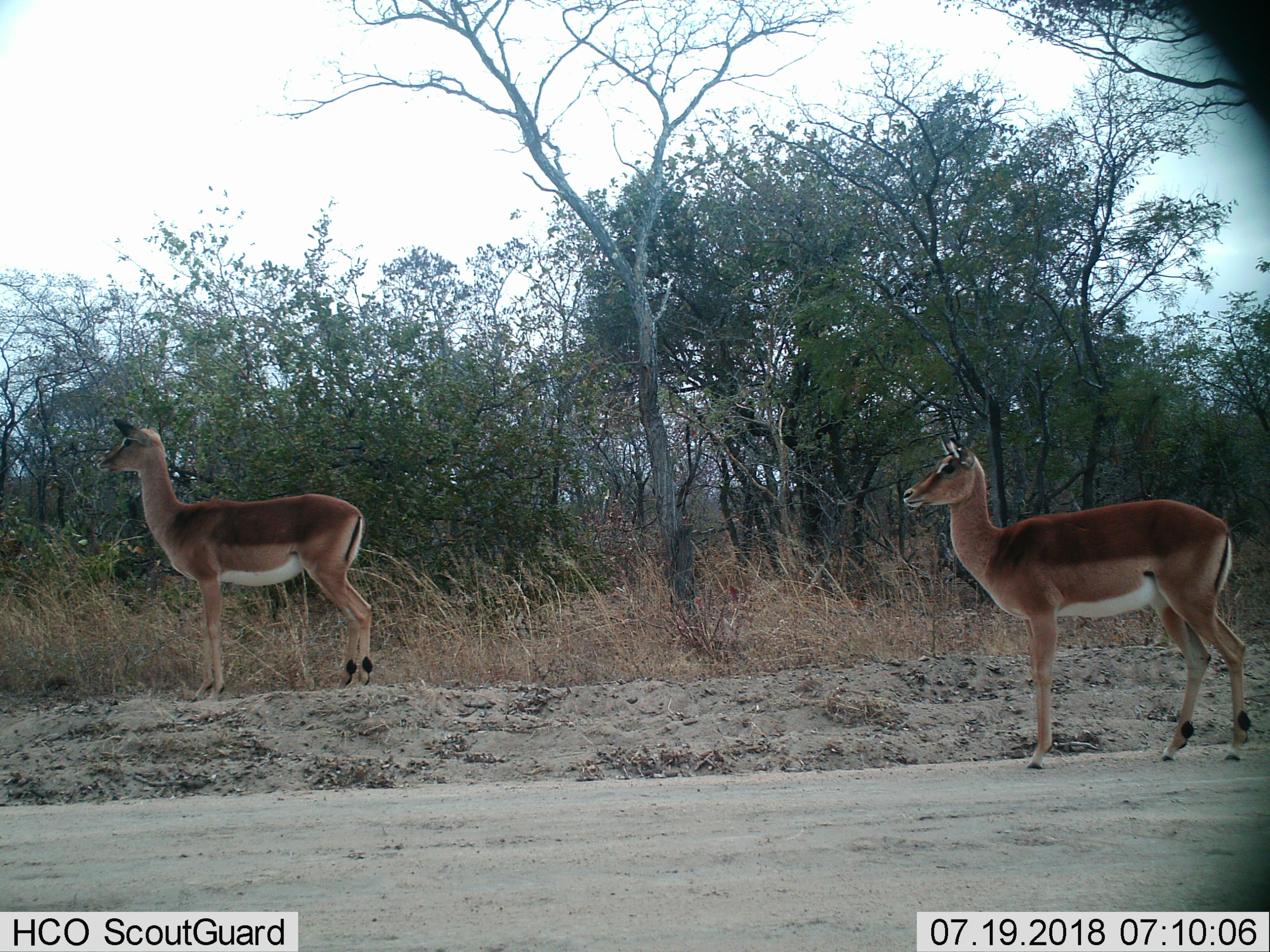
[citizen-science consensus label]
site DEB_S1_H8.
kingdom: Animalia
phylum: Chordata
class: Mammalia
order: Artiodactyla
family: Bovidae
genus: Aepyceros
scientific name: Aepyceros melampus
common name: impala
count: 2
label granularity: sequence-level